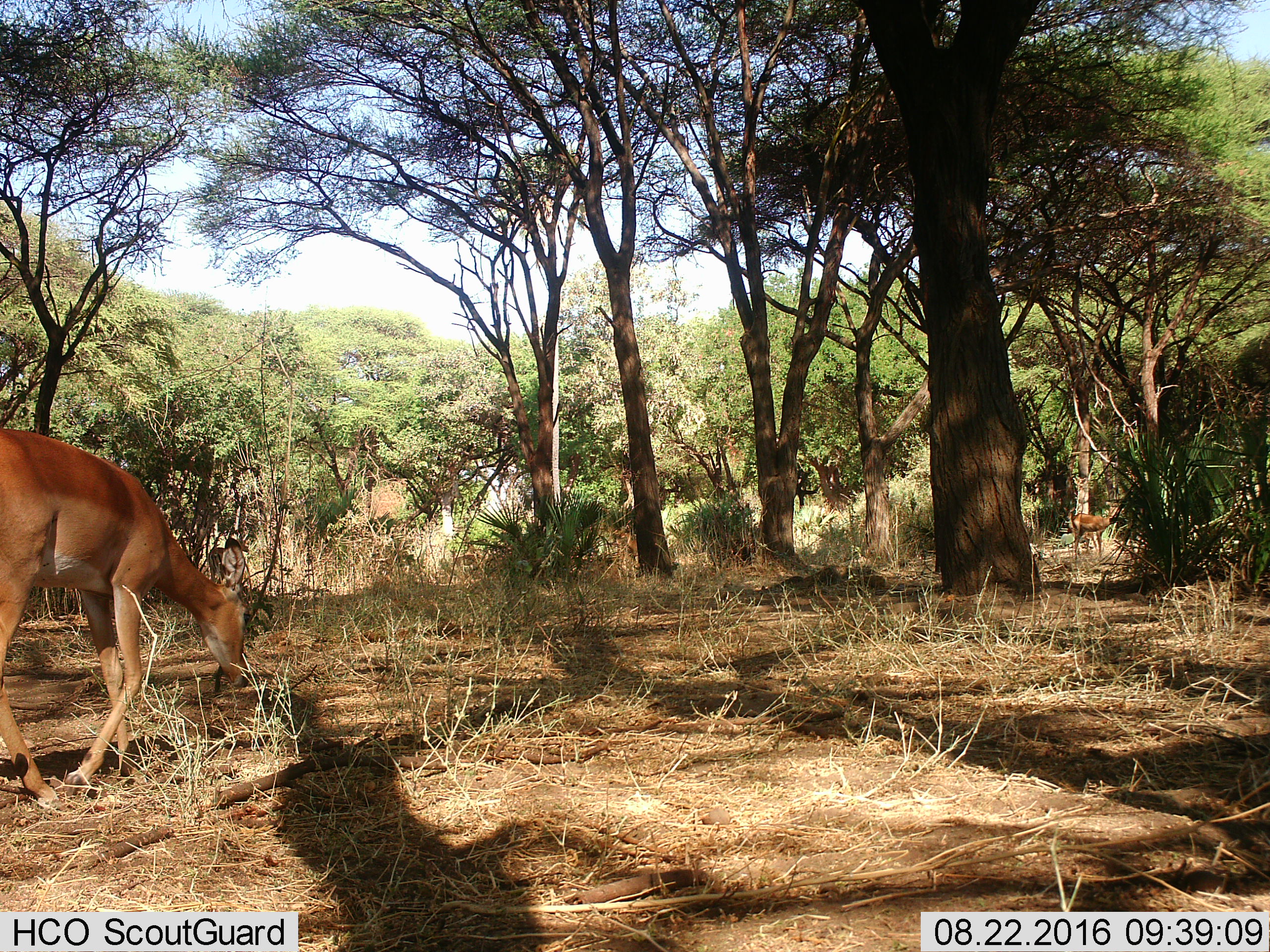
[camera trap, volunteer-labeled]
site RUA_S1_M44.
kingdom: Animalia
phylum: Chordata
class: Mammalia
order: Artiodactyla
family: Bovidae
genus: Aepyceros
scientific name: Aepyceros melampus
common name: impala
Impala (Aepyceros melampus), count 2. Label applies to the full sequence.